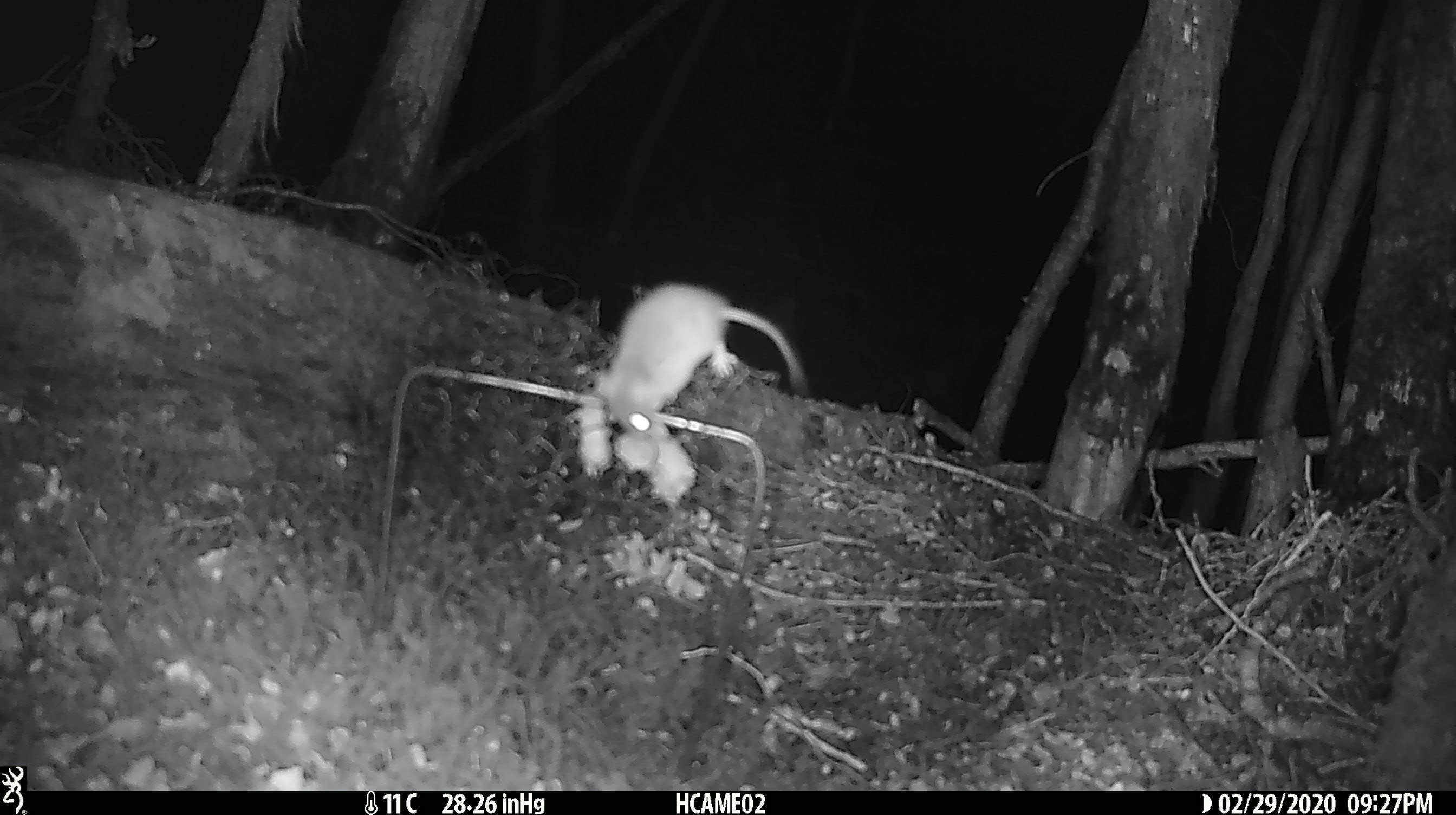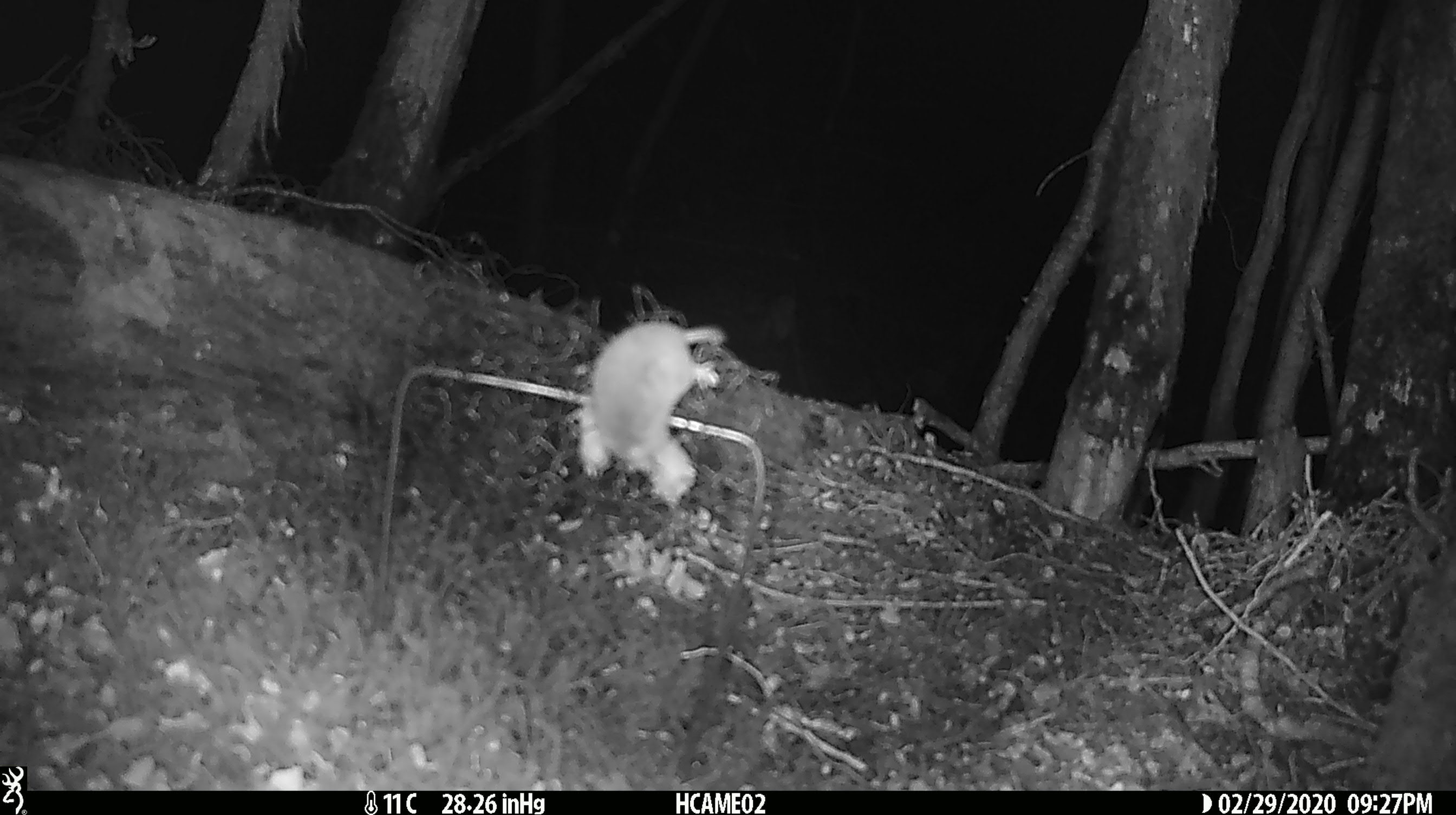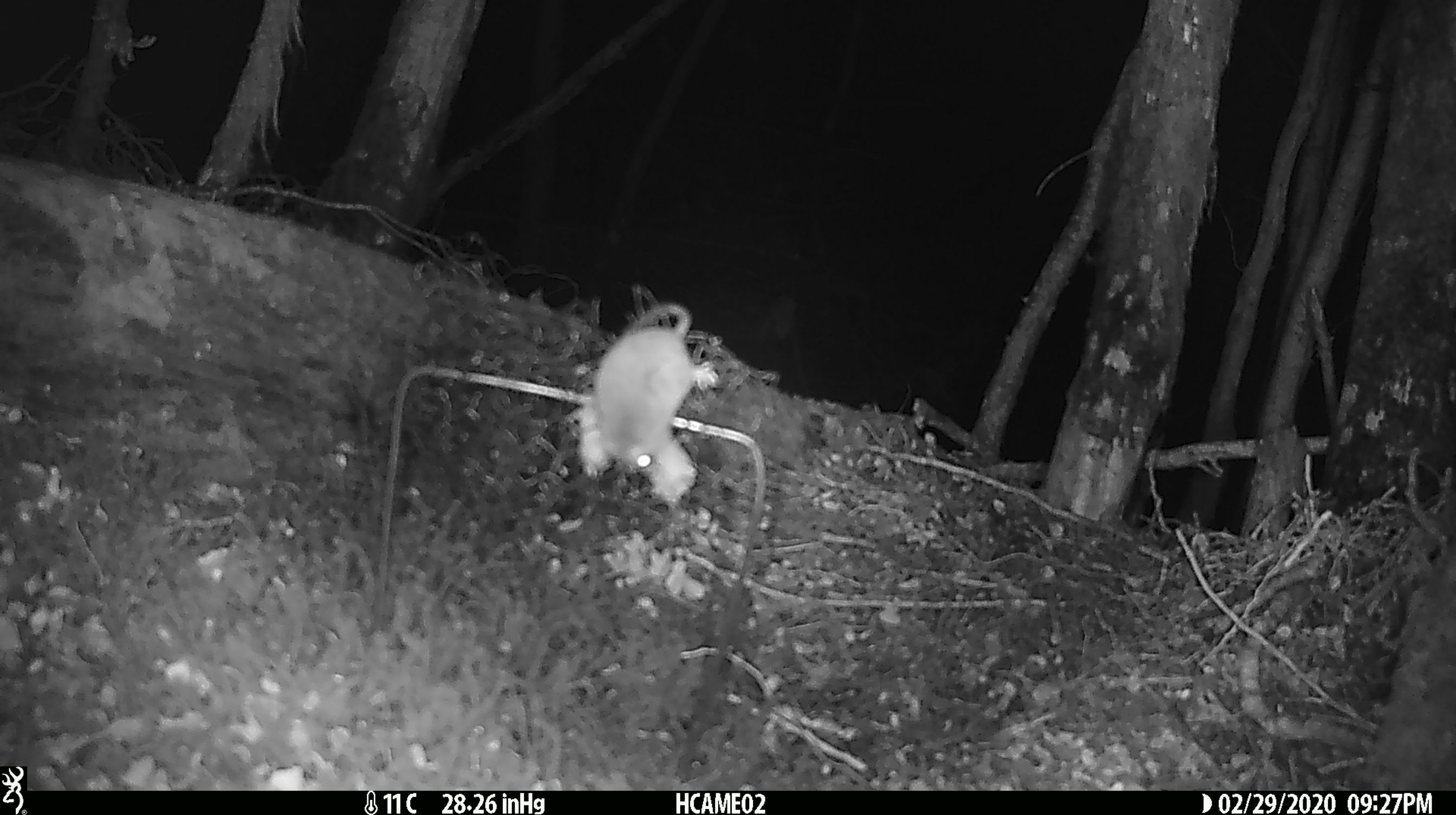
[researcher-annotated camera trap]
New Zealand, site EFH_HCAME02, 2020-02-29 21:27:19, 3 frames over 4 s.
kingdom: Animalia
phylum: Chordata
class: Mammalia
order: Rodentia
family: Muridae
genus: Mus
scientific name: Mus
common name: mouse